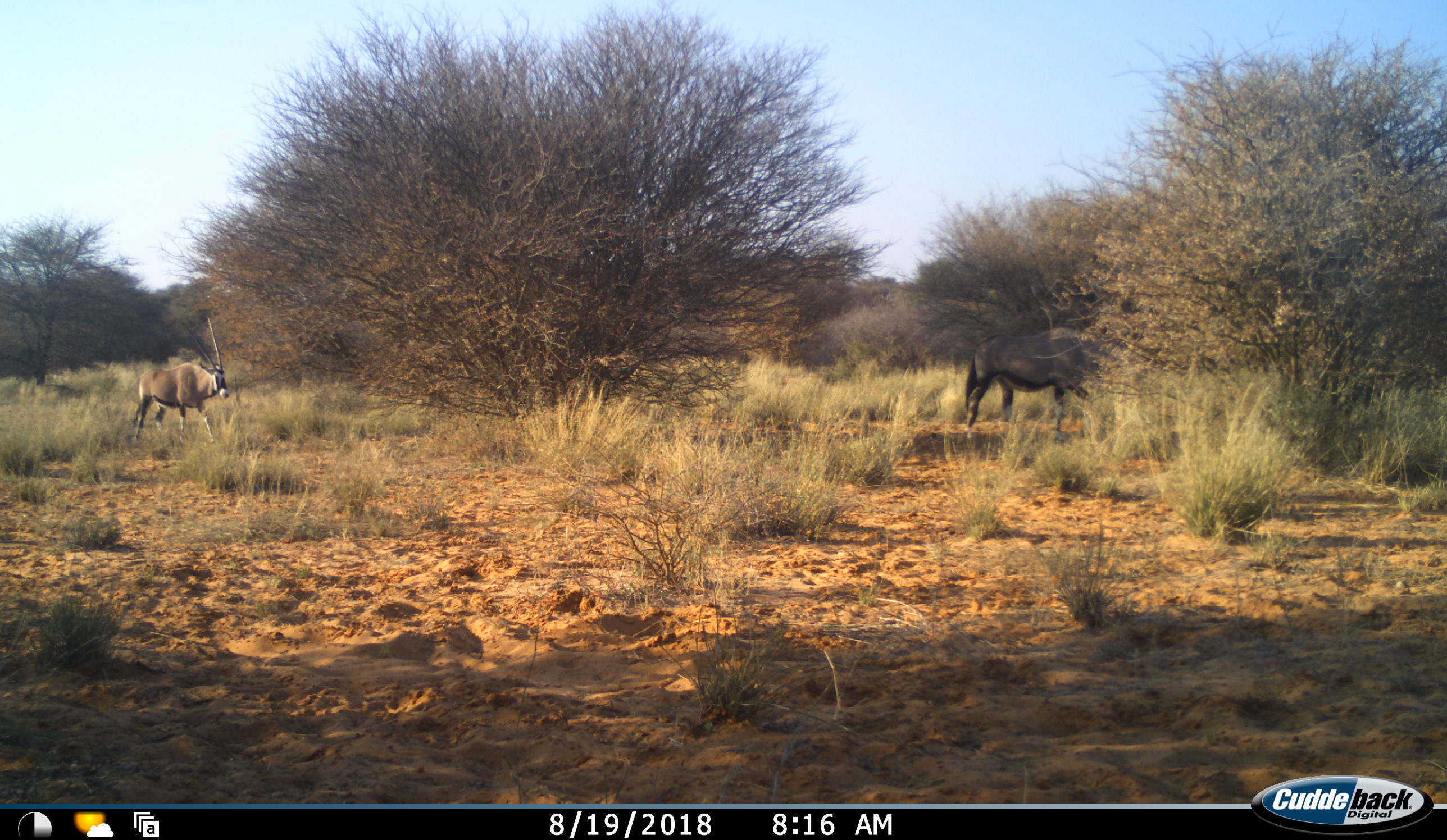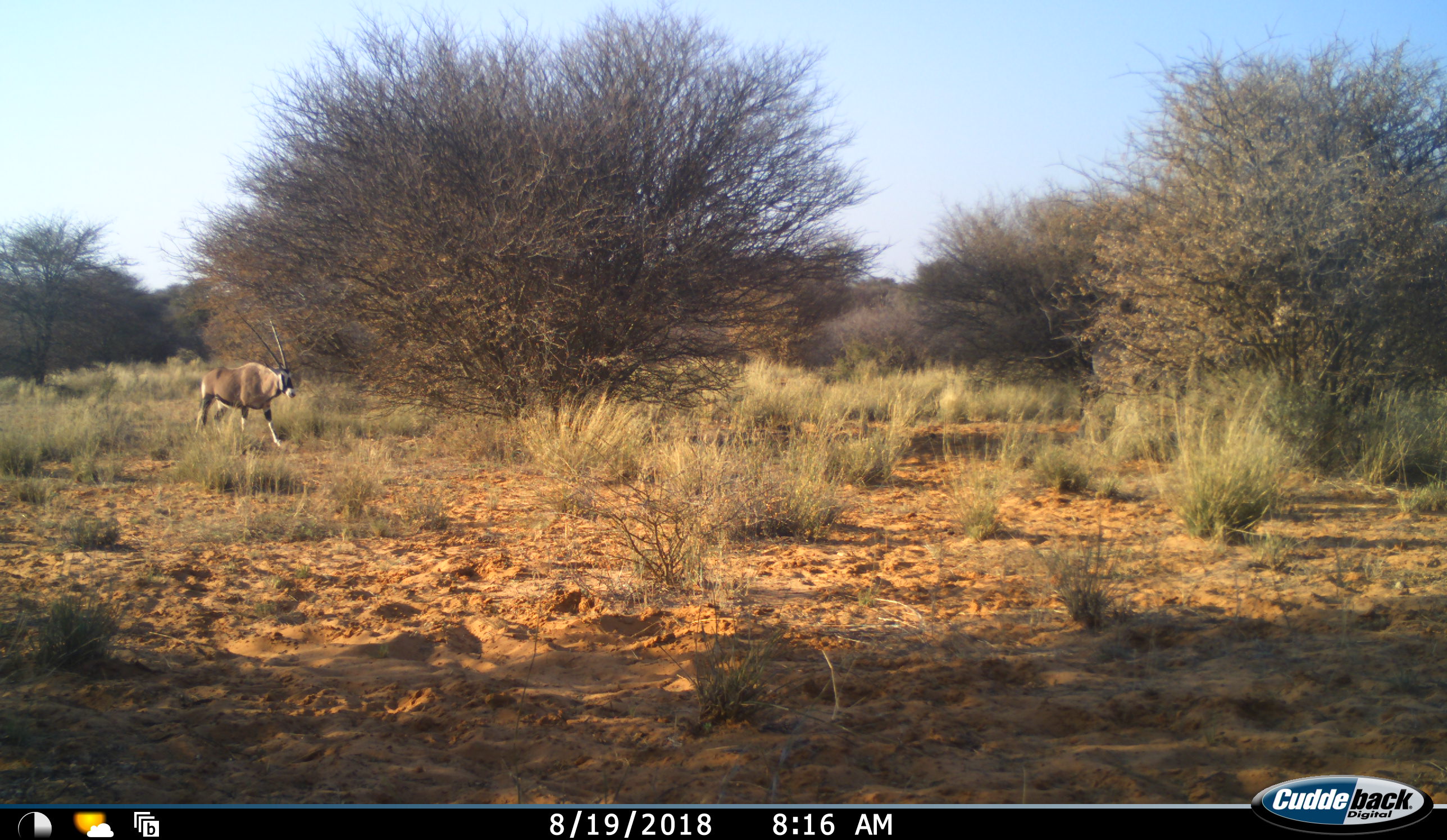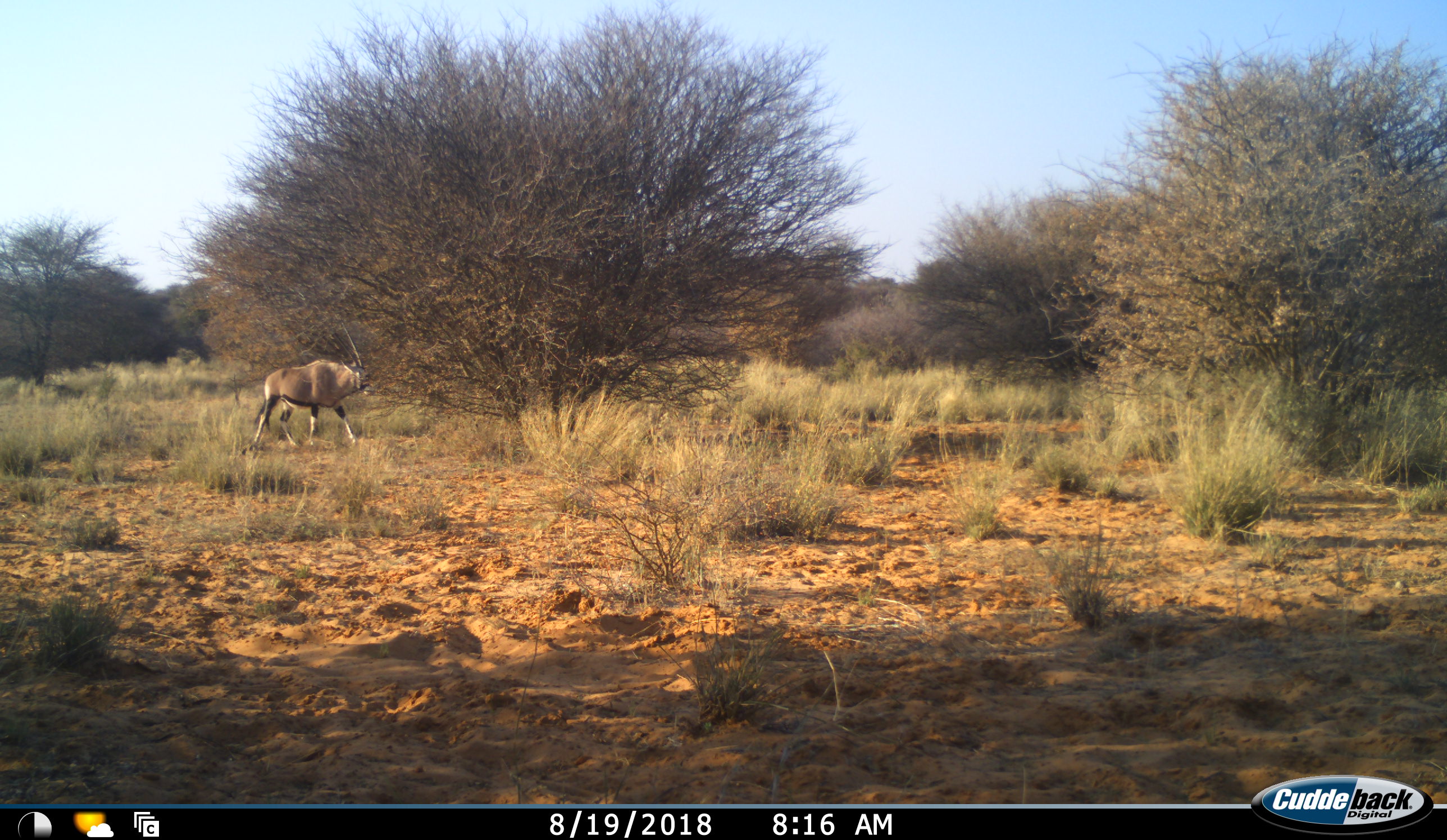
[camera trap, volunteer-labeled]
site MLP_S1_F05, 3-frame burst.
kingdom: Animalia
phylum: Chordata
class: Mammalia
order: Artiodactyla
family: Bovidae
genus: Oryx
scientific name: Oryx gazella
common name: gemsbok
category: oryx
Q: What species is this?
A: Oryx (gemsbok) (Oryx gazella).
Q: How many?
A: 2.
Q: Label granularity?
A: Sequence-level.